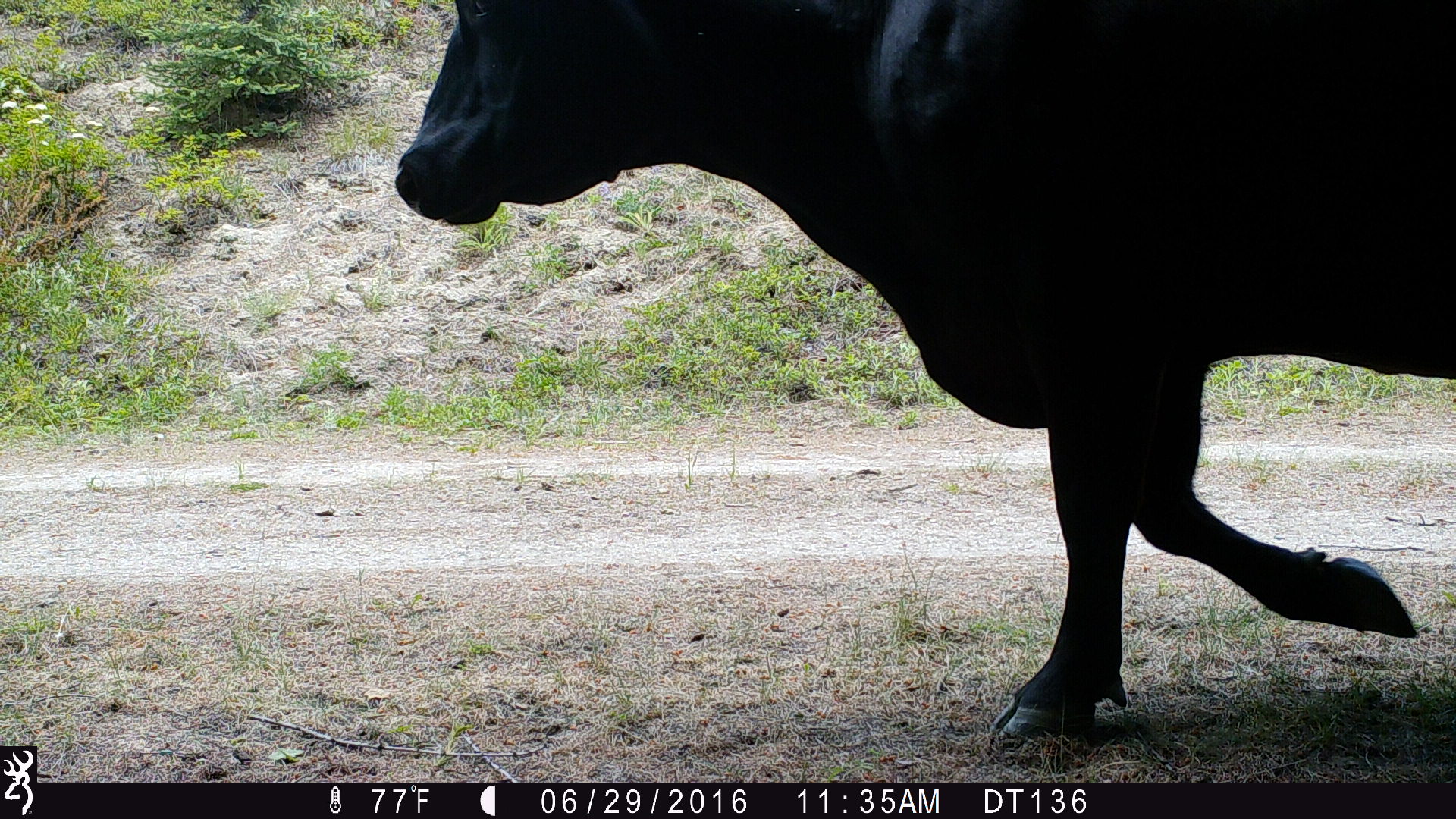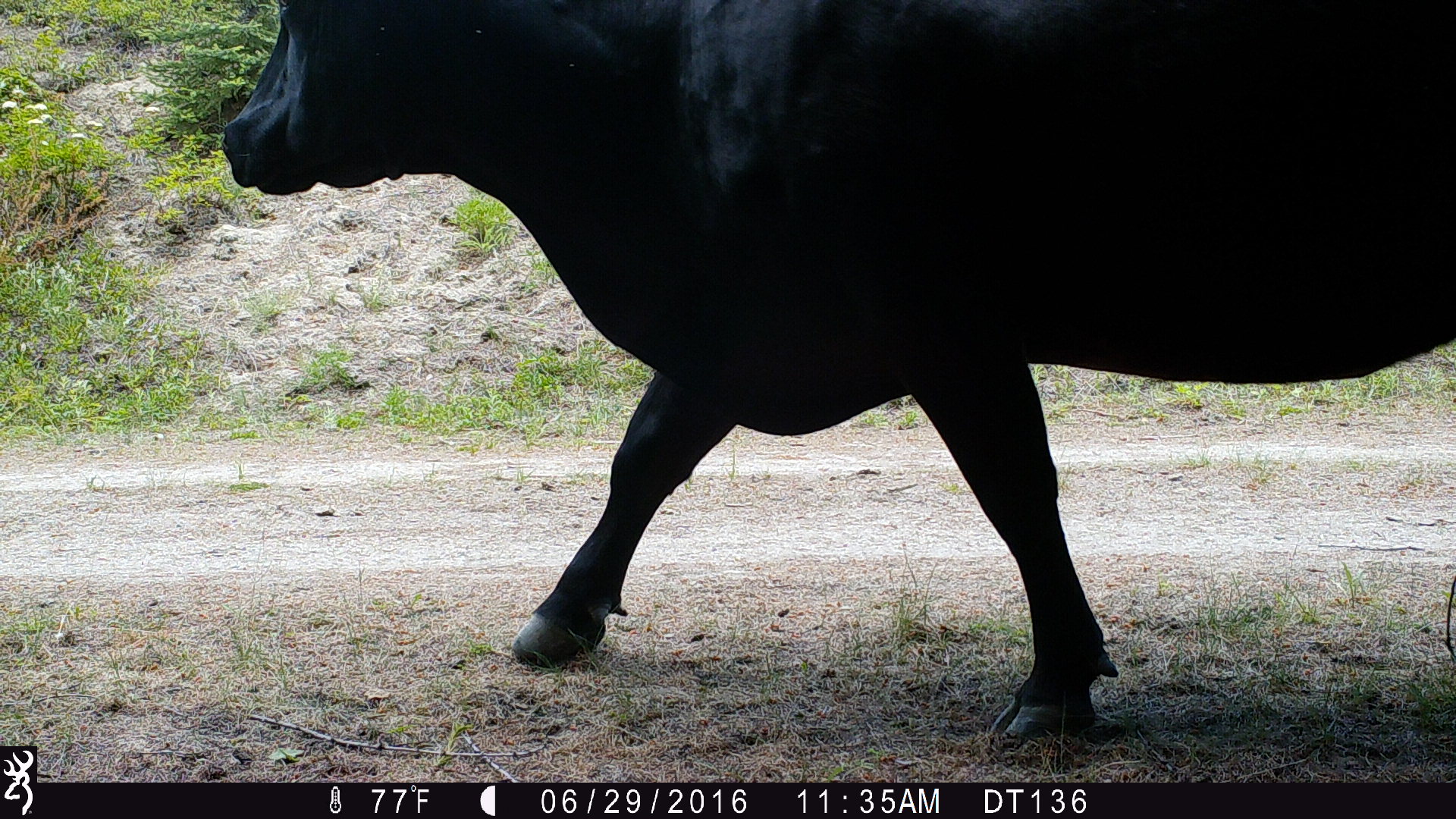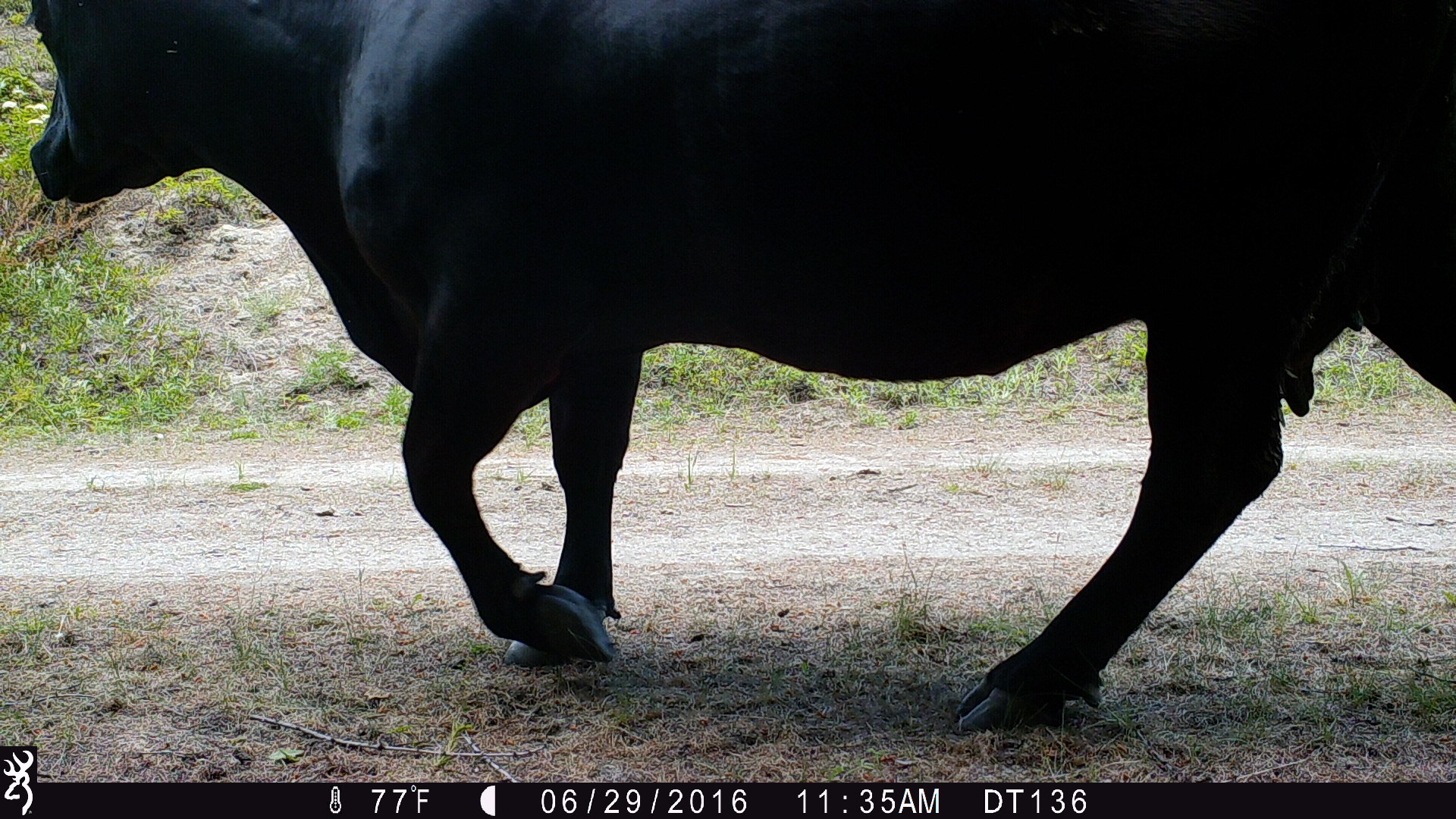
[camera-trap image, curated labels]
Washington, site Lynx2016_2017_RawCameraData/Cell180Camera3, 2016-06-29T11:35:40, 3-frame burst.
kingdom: Animalia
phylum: Chordata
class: Mammalia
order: Artiodactyla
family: Bovidae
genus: Bos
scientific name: Bos taurus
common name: domestic cattle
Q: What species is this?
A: Domestic cattle (Bos taurus).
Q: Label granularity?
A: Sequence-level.